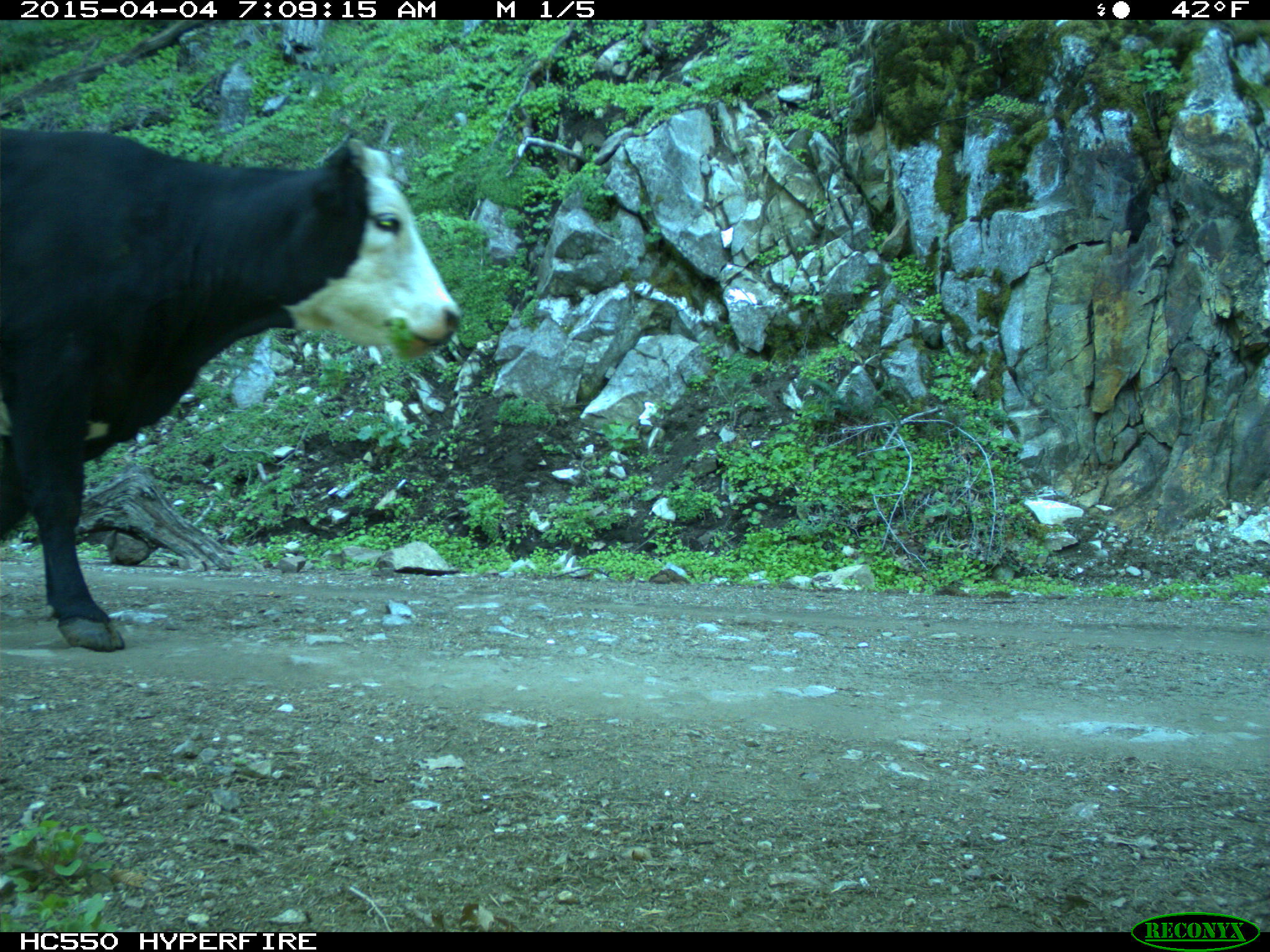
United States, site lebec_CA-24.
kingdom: Animalia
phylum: Chordata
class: Mammalia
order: Artiodactyla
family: Bovidae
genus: Bos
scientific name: Bos taurus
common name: domestic cow